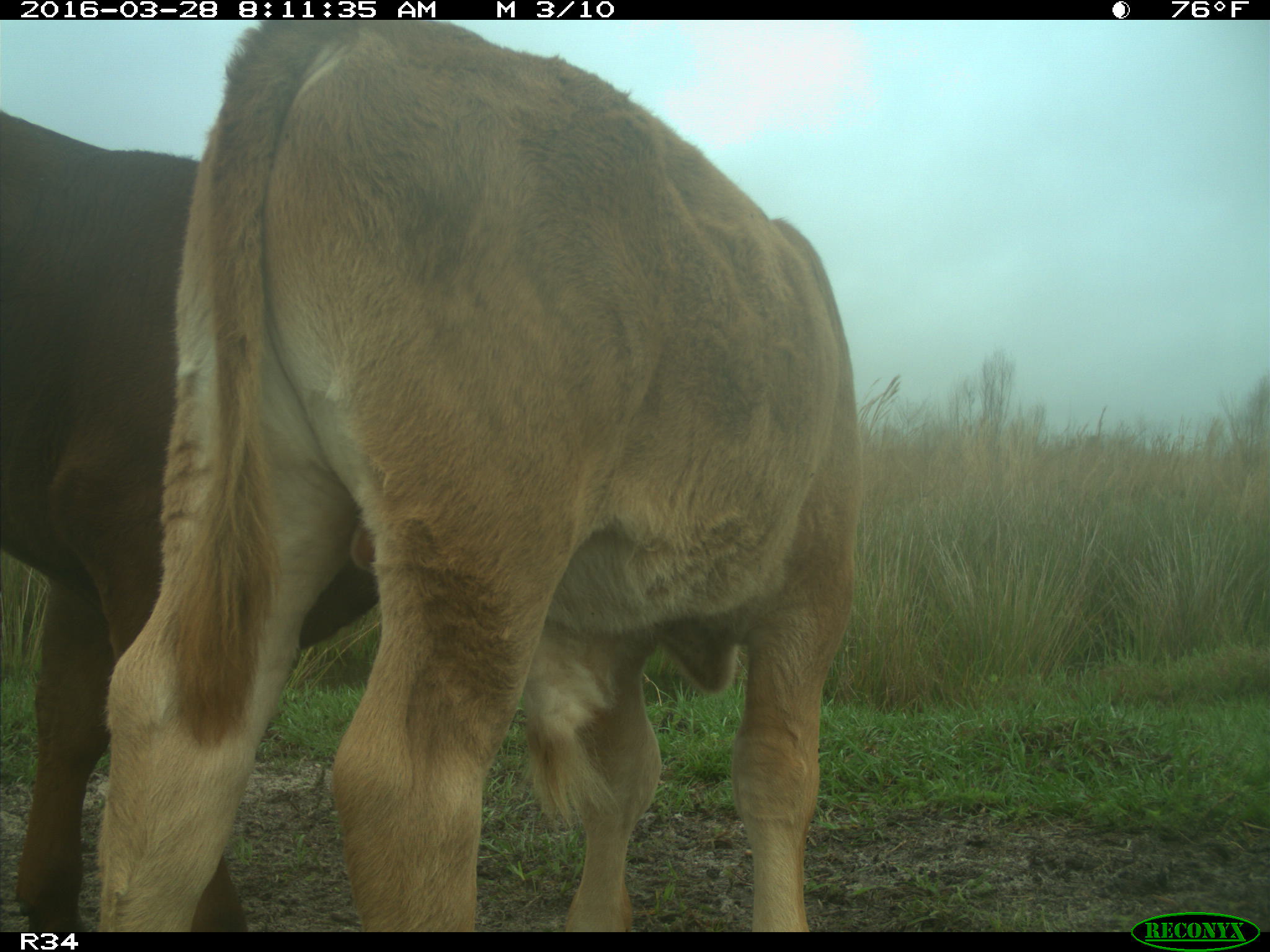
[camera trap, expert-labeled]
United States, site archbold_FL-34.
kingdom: Animalia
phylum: Chordata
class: Mammalia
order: Artiodactyla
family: Bovidae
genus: Bos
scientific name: Bos taurus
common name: domestic cow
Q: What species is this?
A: Bos taurus (domestic cow).